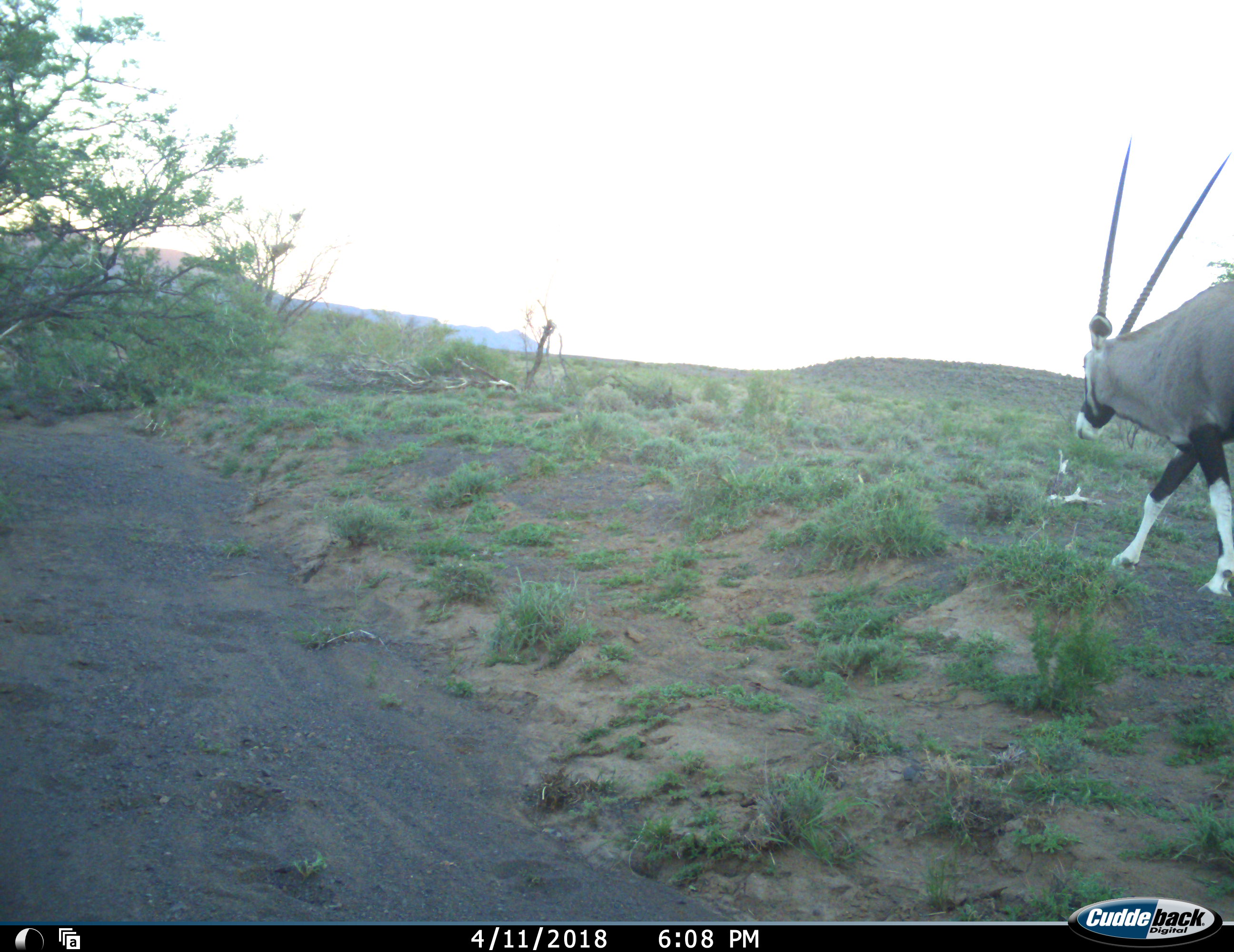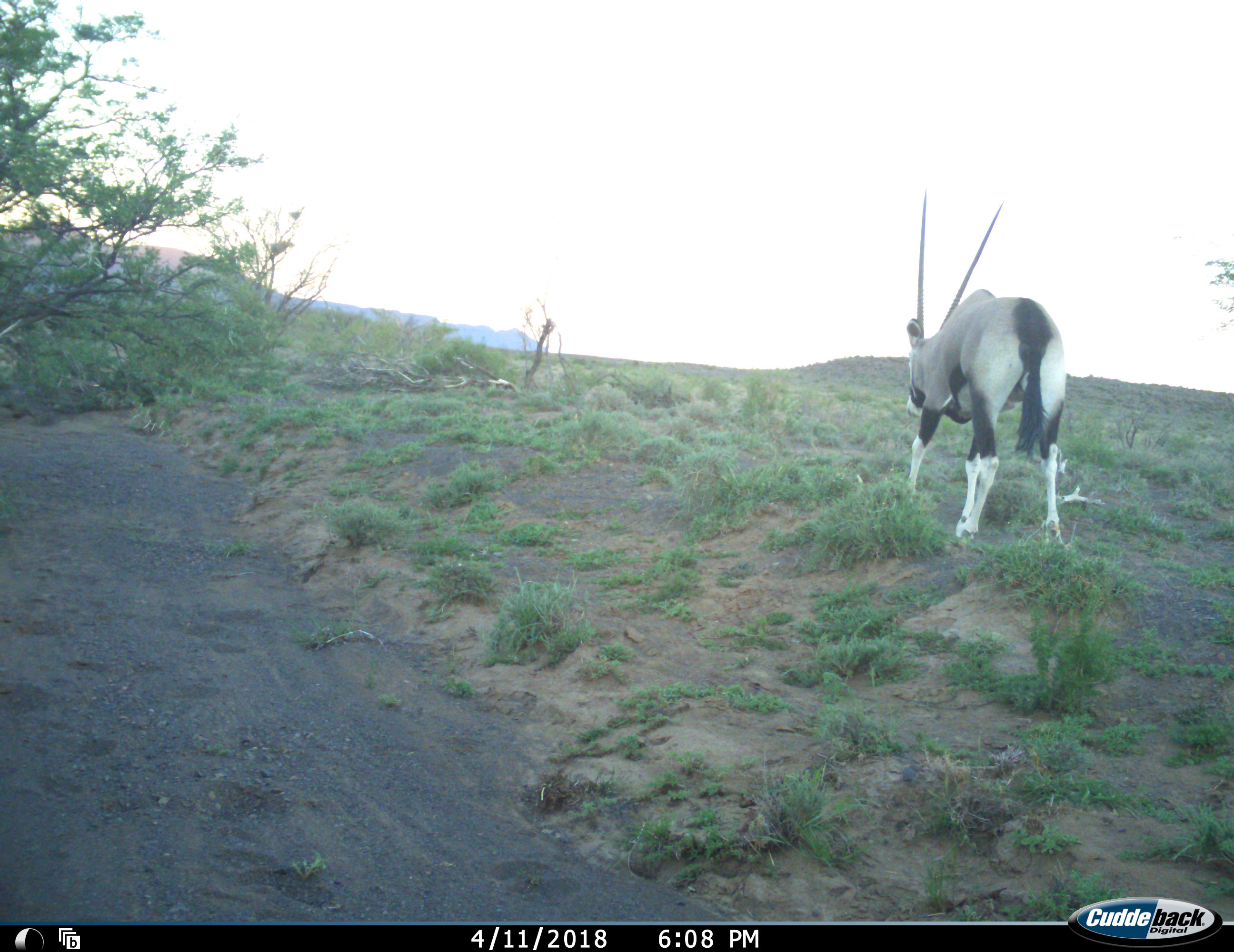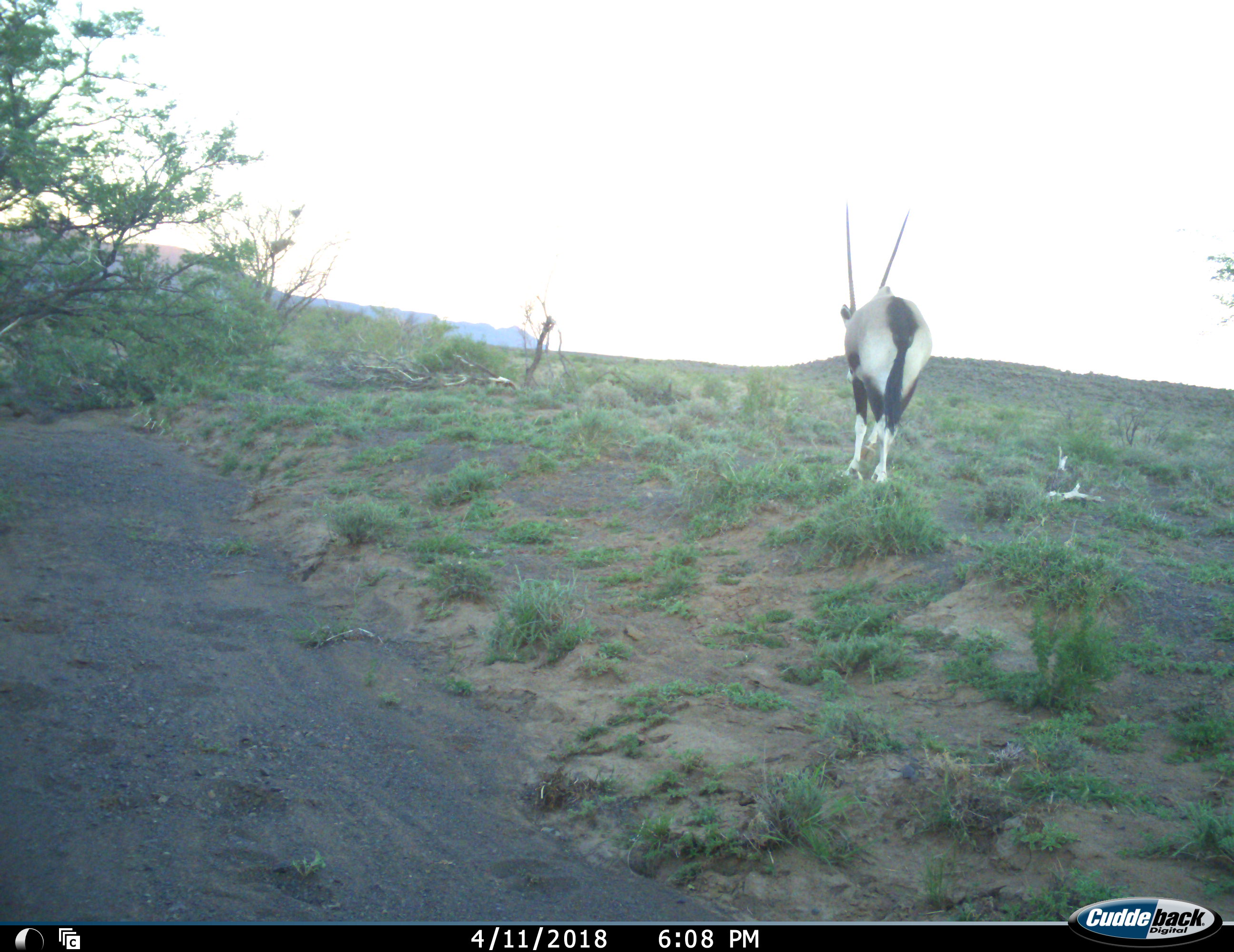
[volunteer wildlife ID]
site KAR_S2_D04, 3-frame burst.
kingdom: Animalia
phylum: Chordata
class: Mammalia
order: Artiodactyla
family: Bovidae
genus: Oryx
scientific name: Oryx gazella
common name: gemsbok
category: oryx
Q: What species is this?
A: Oryx (gemsbok) (Oryx gazella).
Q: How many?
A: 1.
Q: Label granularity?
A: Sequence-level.